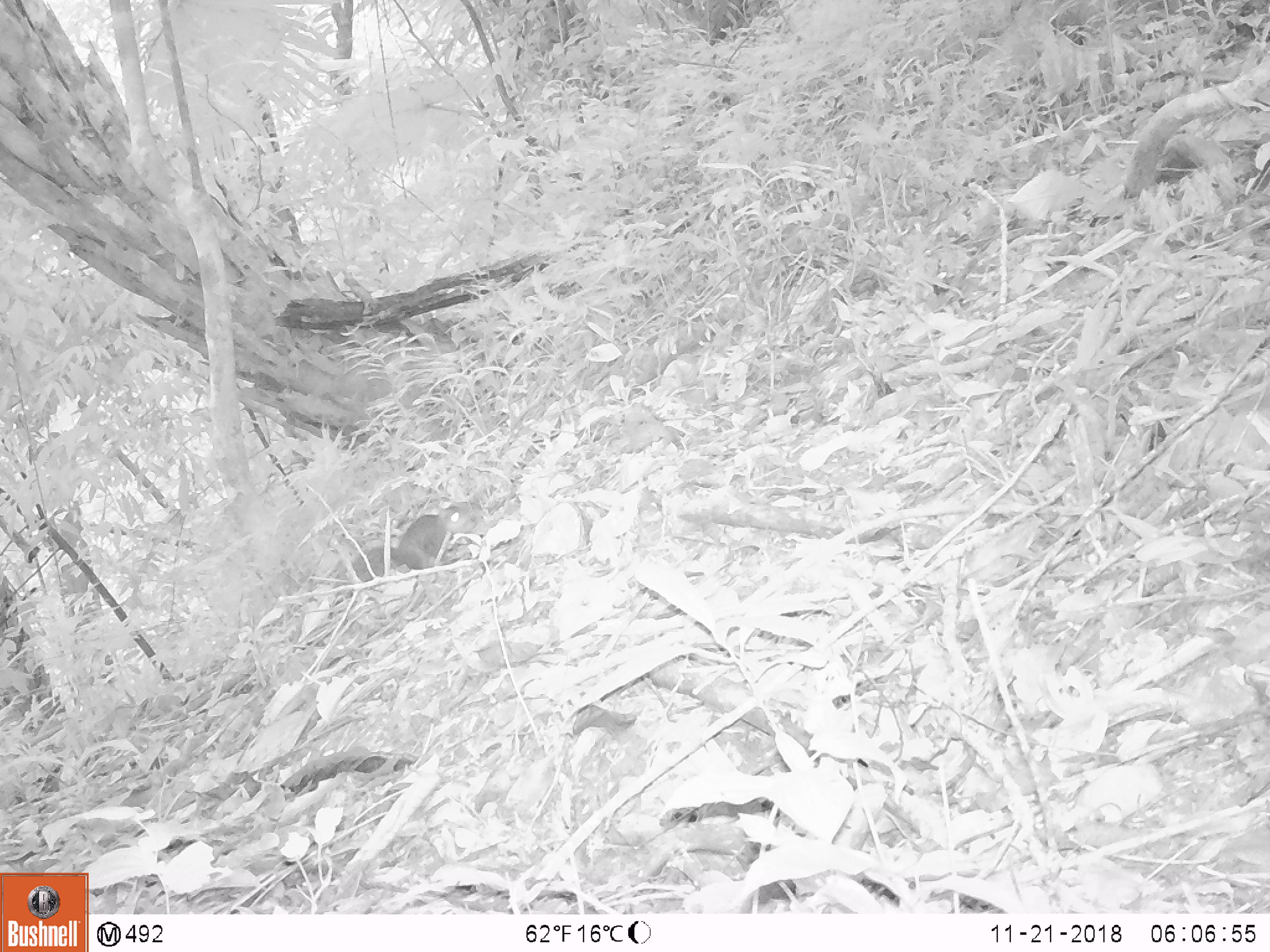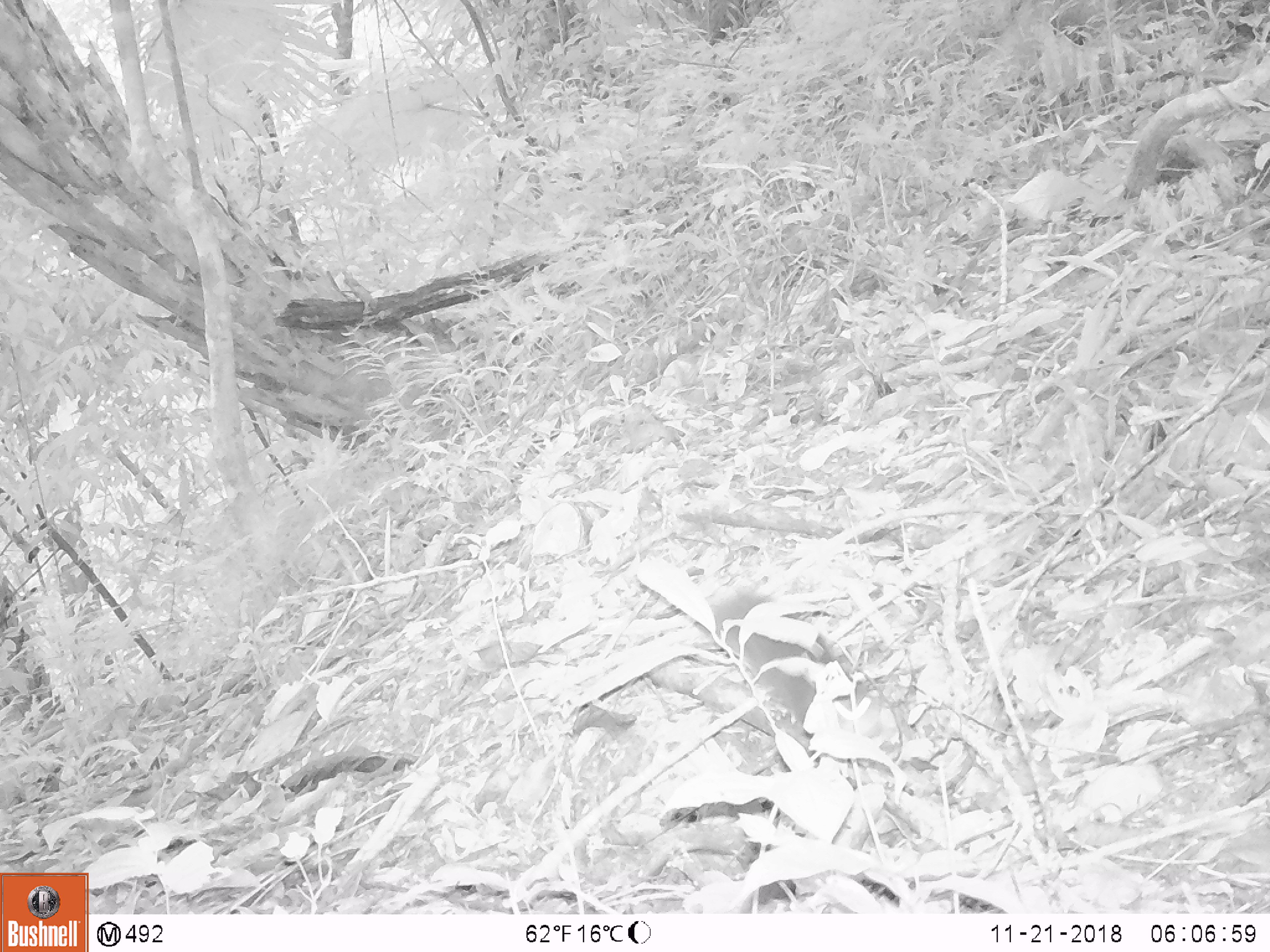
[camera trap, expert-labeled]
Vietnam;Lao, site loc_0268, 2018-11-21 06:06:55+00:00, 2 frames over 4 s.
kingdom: Animalia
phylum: Chordata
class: Mammalia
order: Rodentia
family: Sciuridae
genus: Dremomys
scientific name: Dremomys rufigenis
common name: red-cheeked squirrel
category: red cheeked squirrel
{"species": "red cheeked squirrel (red-cheeked squirrel) (Dremomys rufigenis)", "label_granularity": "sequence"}